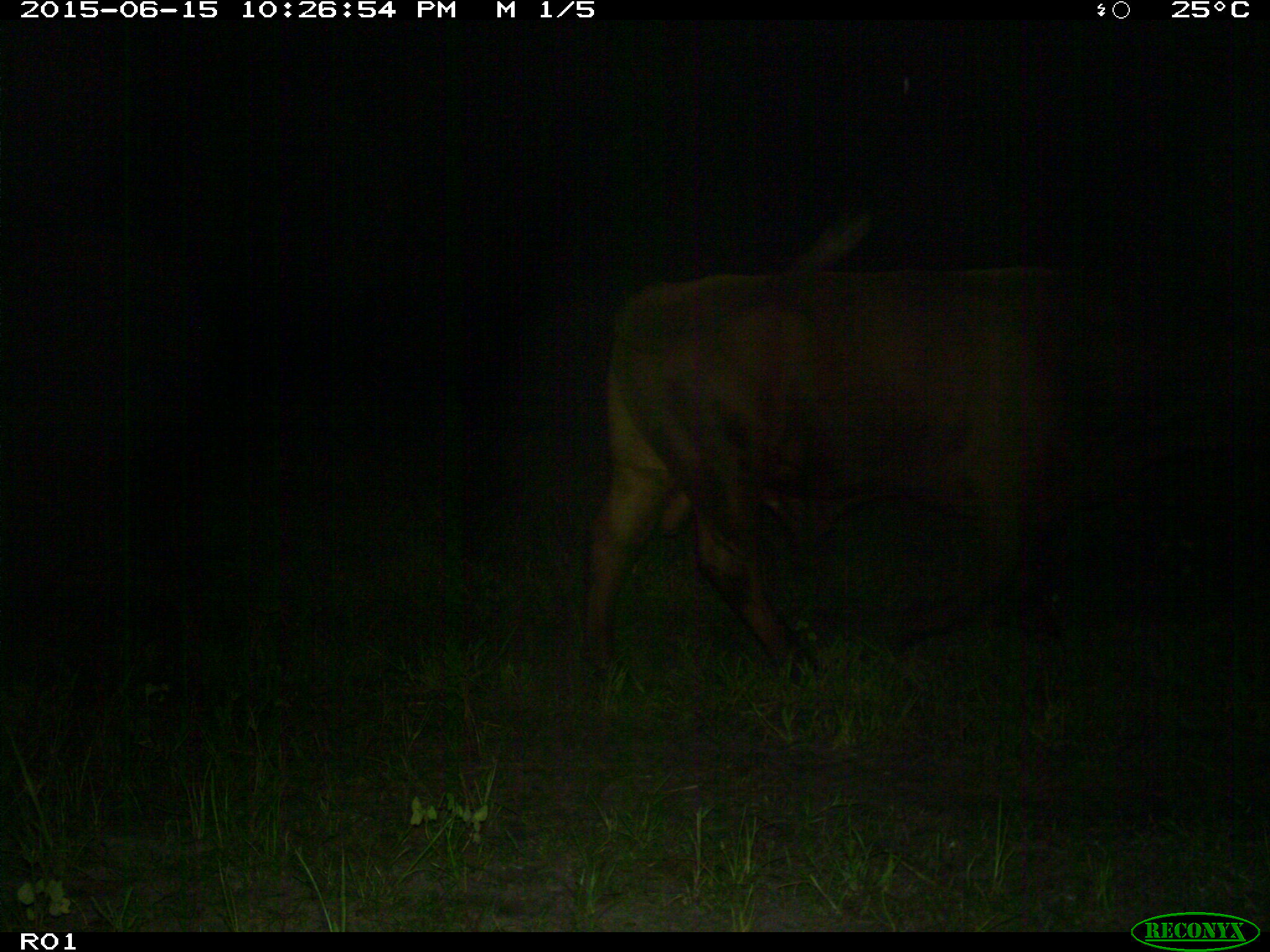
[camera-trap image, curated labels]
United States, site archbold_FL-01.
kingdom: Animalia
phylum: Chordata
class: Mammalia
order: Artiodactyla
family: Bovidae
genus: Bos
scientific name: Bos taurus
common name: domestic cow